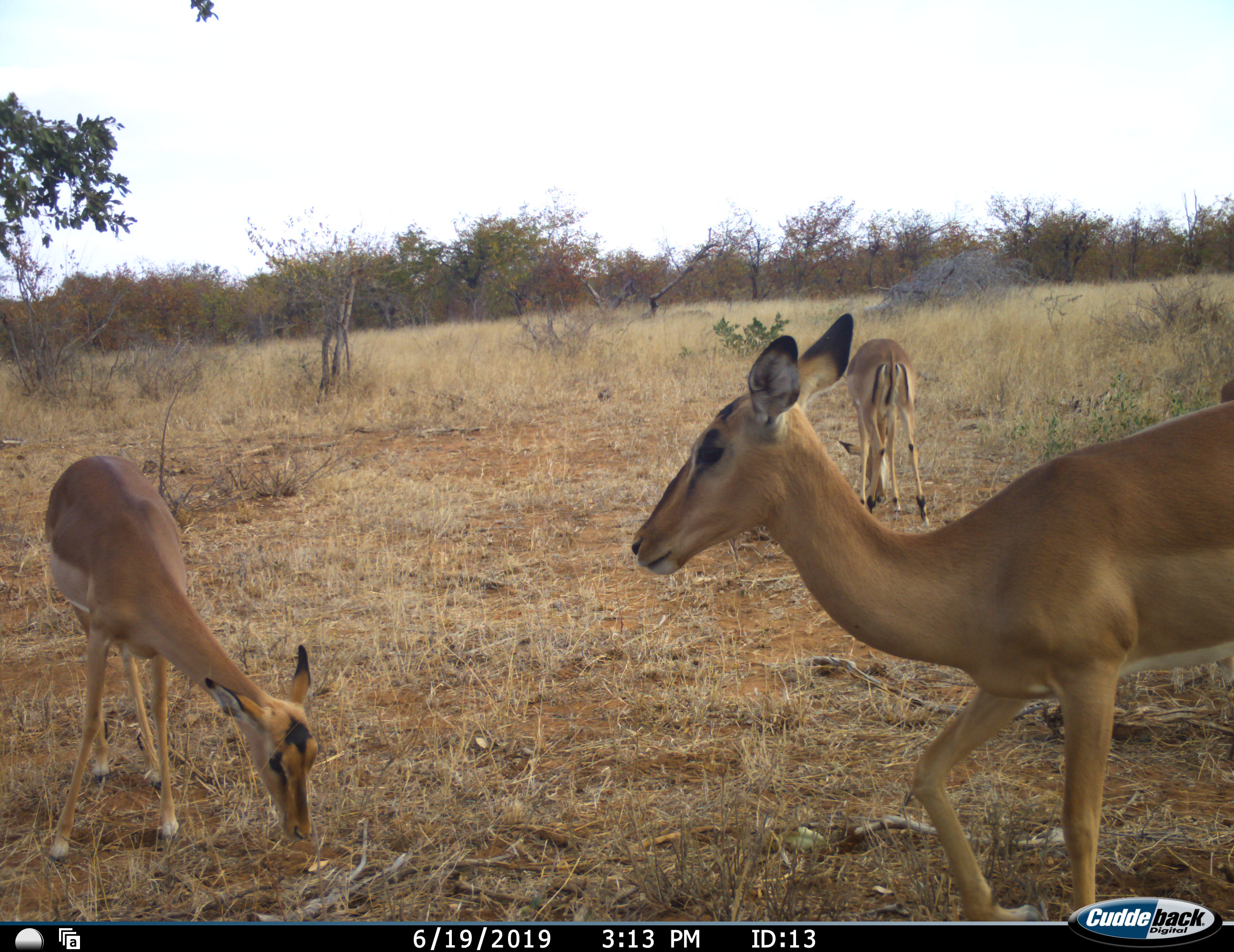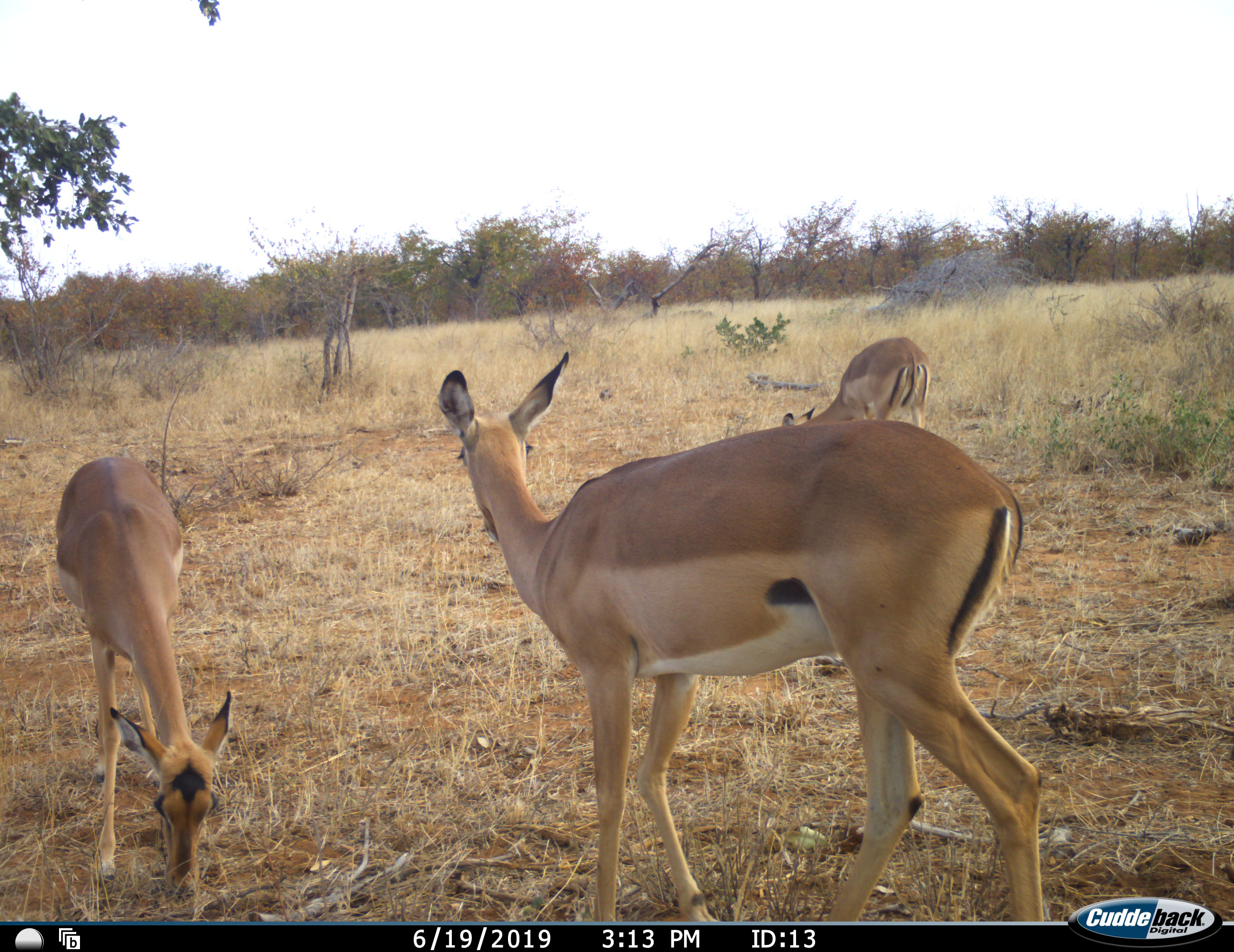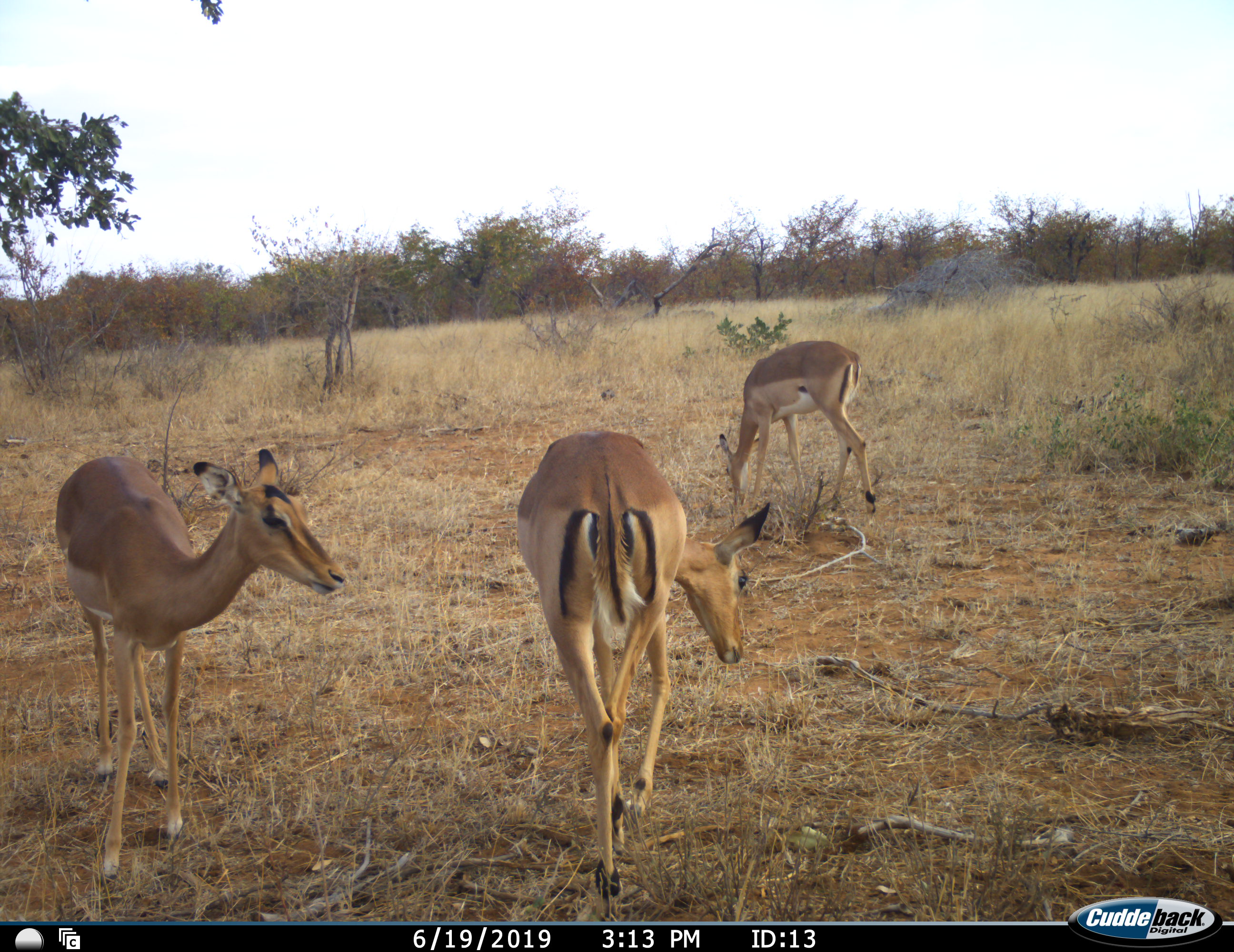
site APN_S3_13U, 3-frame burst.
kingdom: Animalia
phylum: Chordata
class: Mammalia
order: Artiodactyla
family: Bovidae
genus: Aepyceros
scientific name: Aepyceros melampus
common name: impala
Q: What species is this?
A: Impala (Aepyceros melampus).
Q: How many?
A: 3.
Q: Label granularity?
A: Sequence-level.